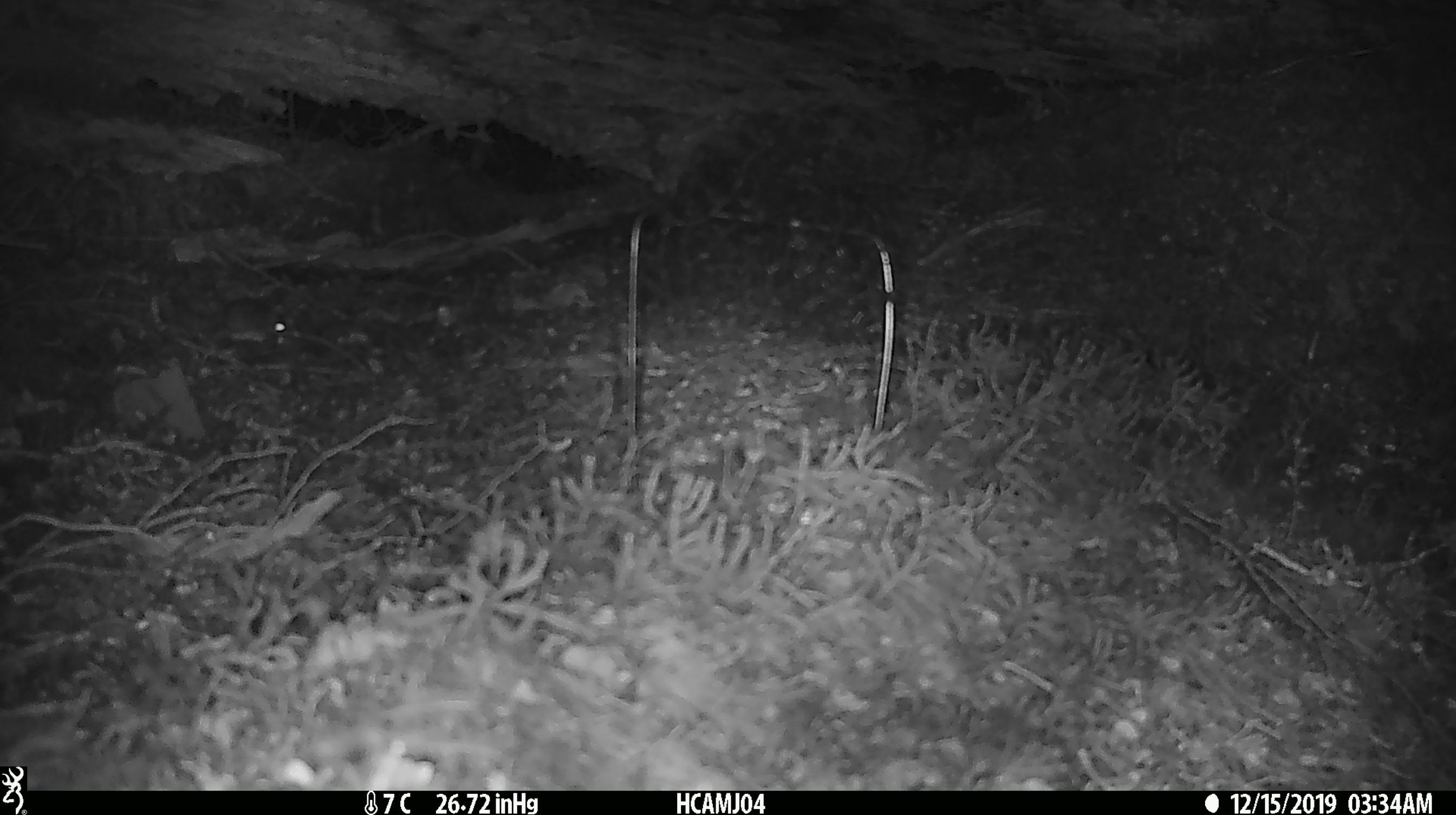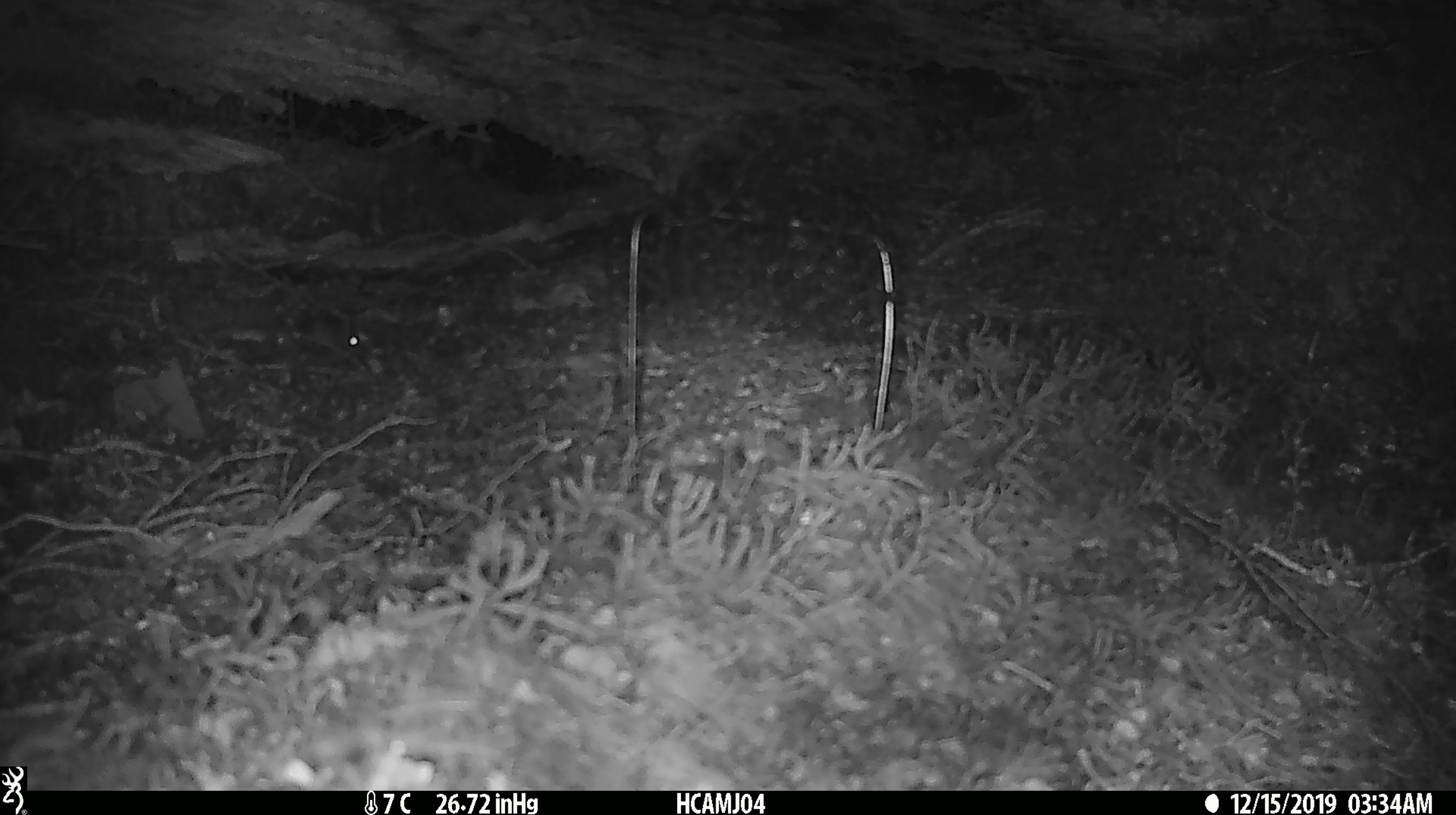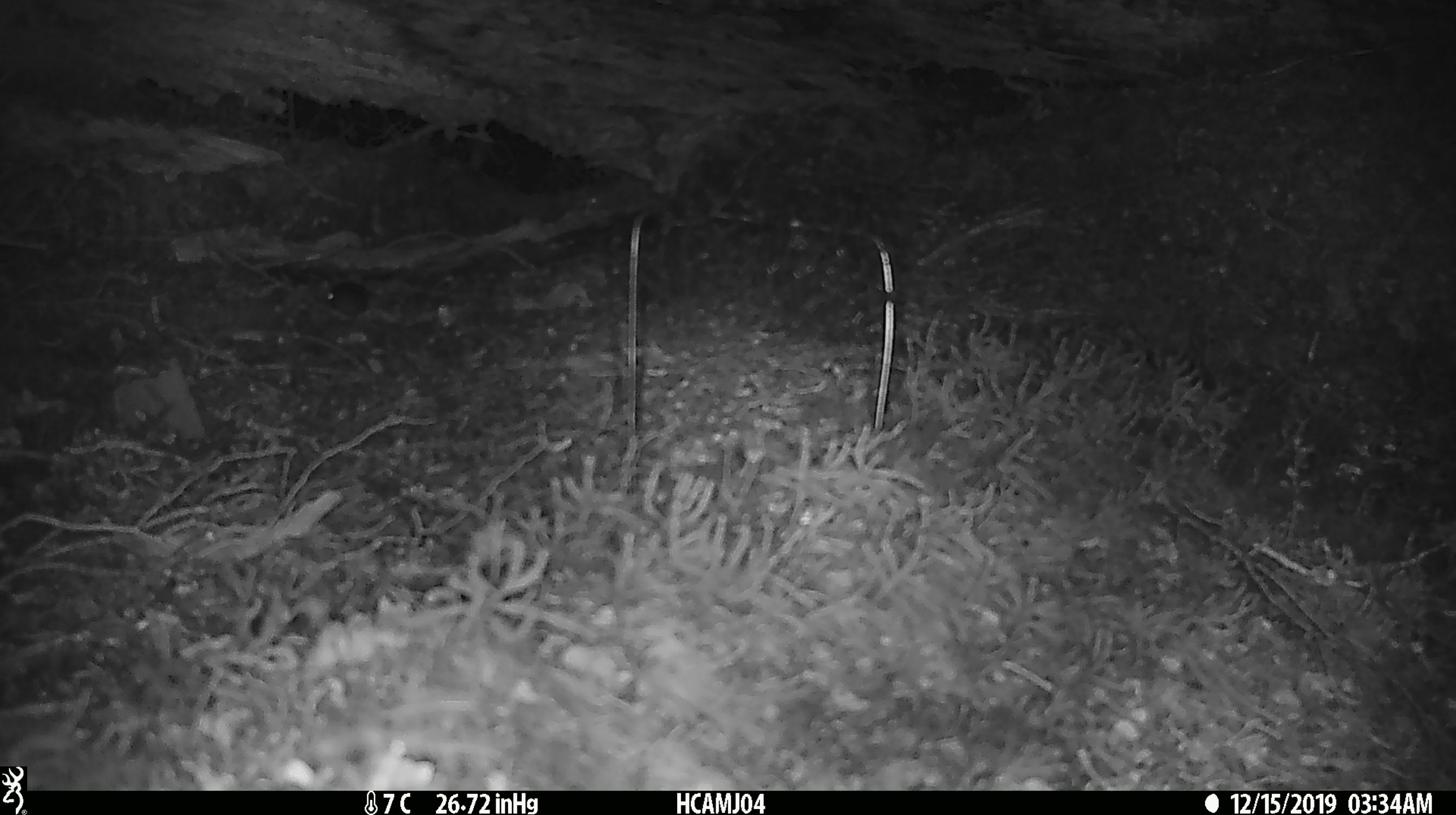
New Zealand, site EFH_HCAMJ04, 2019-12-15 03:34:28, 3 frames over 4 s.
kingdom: Animalia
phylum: Chordata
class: Mammalia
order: Rodentia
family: Muridae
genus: Mus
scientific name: Mus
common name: mouse